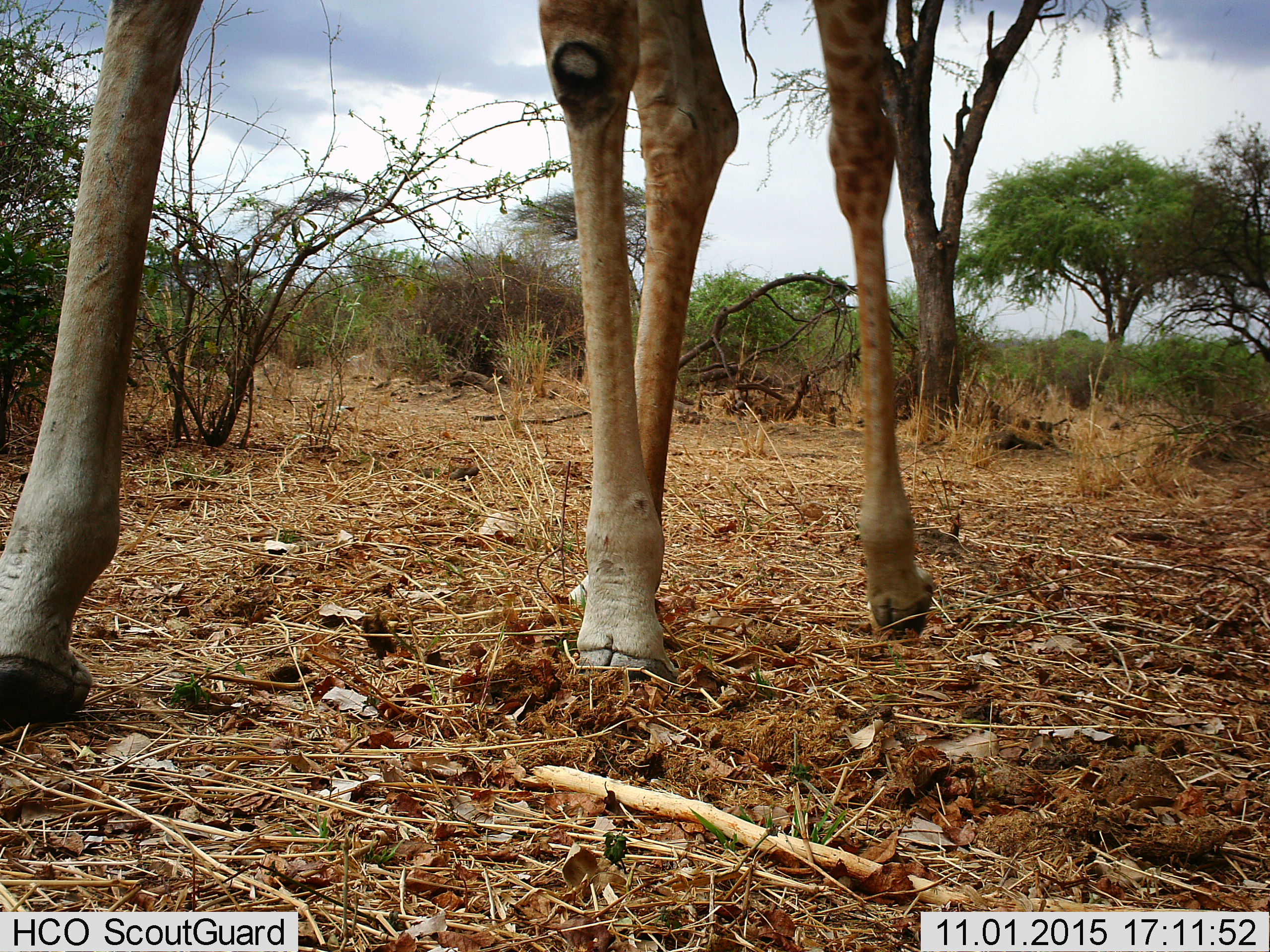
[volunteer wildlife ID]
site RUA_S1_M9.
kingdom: Animalia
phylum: Chordata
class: Mammalia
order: Artiodactyla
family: Giraffidae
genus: Giraffa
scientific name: Giraffa camelopardalis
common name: giraffe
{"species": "giraffe (Giraffa camelopardalis)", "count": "1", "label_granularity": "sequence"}